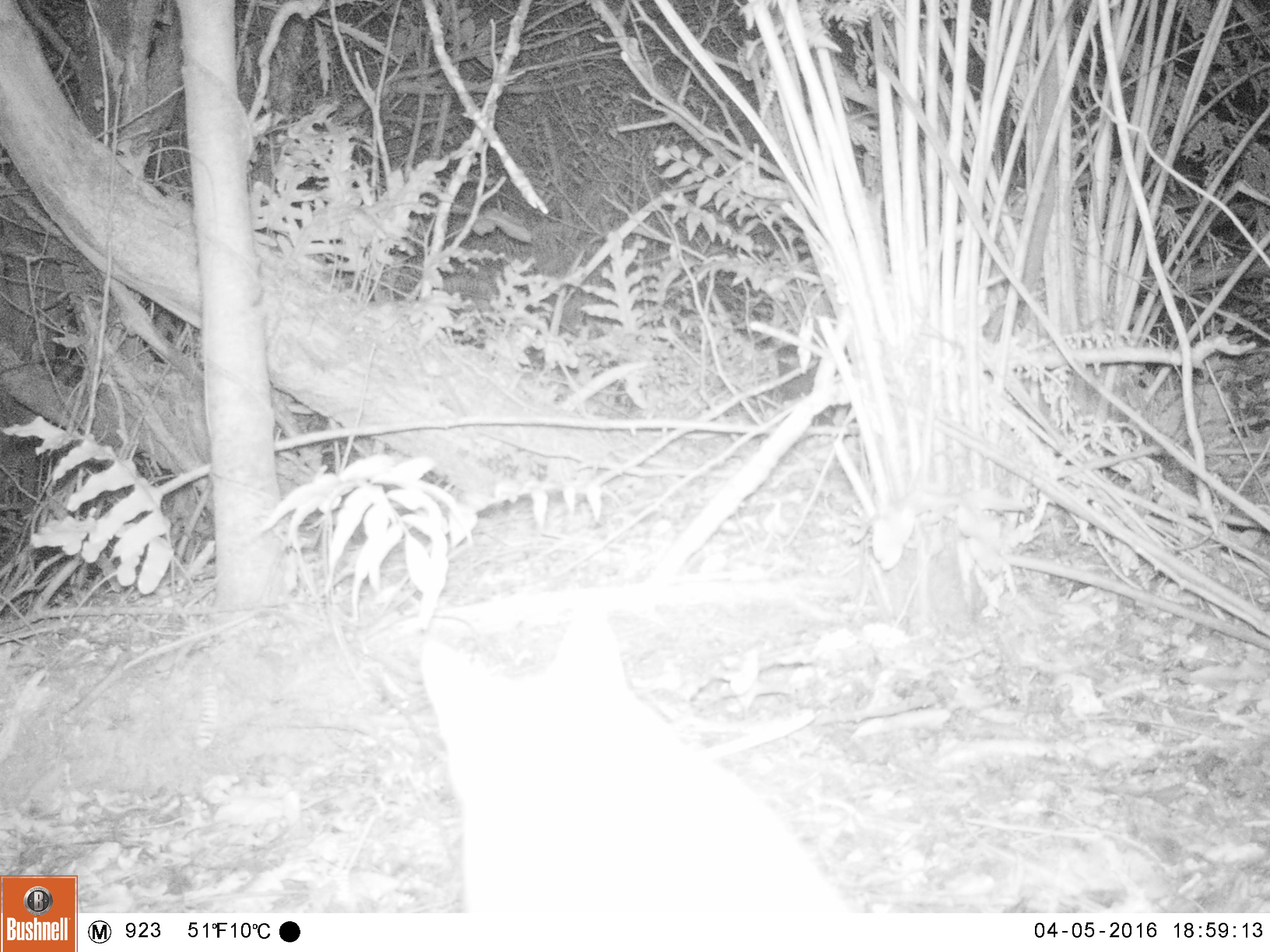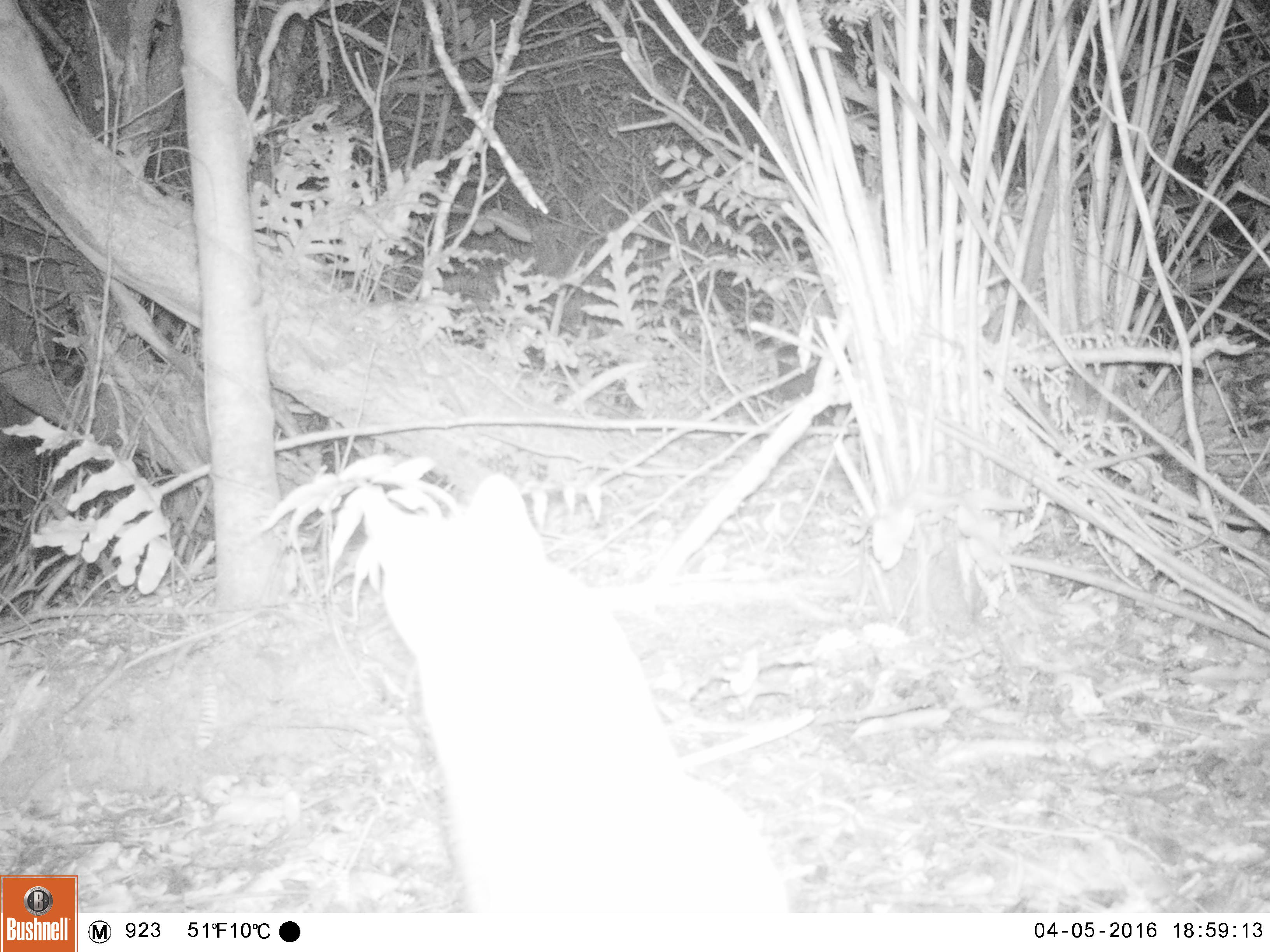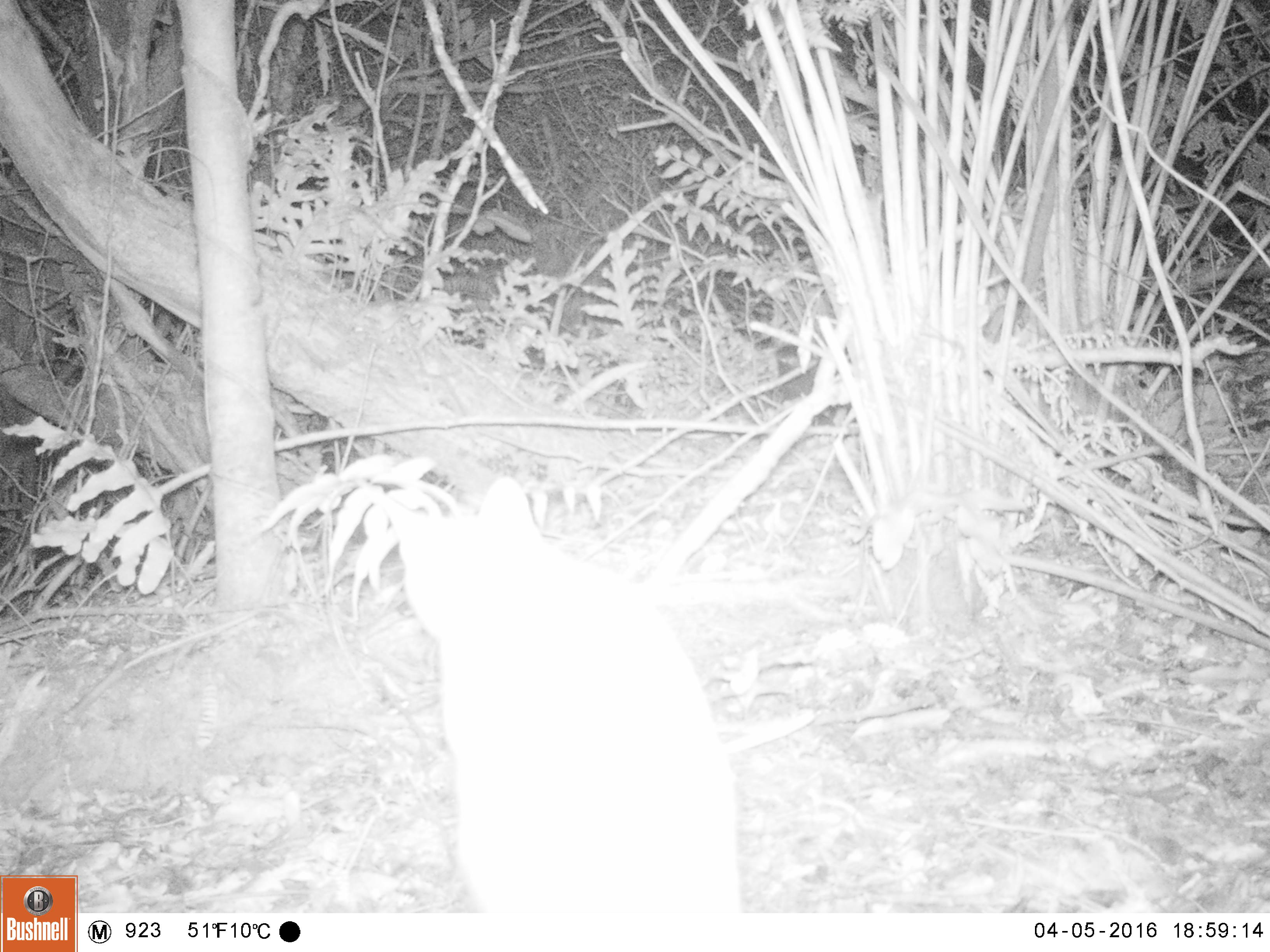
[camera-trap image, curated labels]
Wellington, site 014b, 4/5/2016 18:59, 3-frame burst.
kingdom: Animalia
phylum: Chordata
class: Mammalia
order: Carnivora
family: Felidae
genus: Felis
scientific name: Felis catus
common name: cat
Cat (Felis catus).